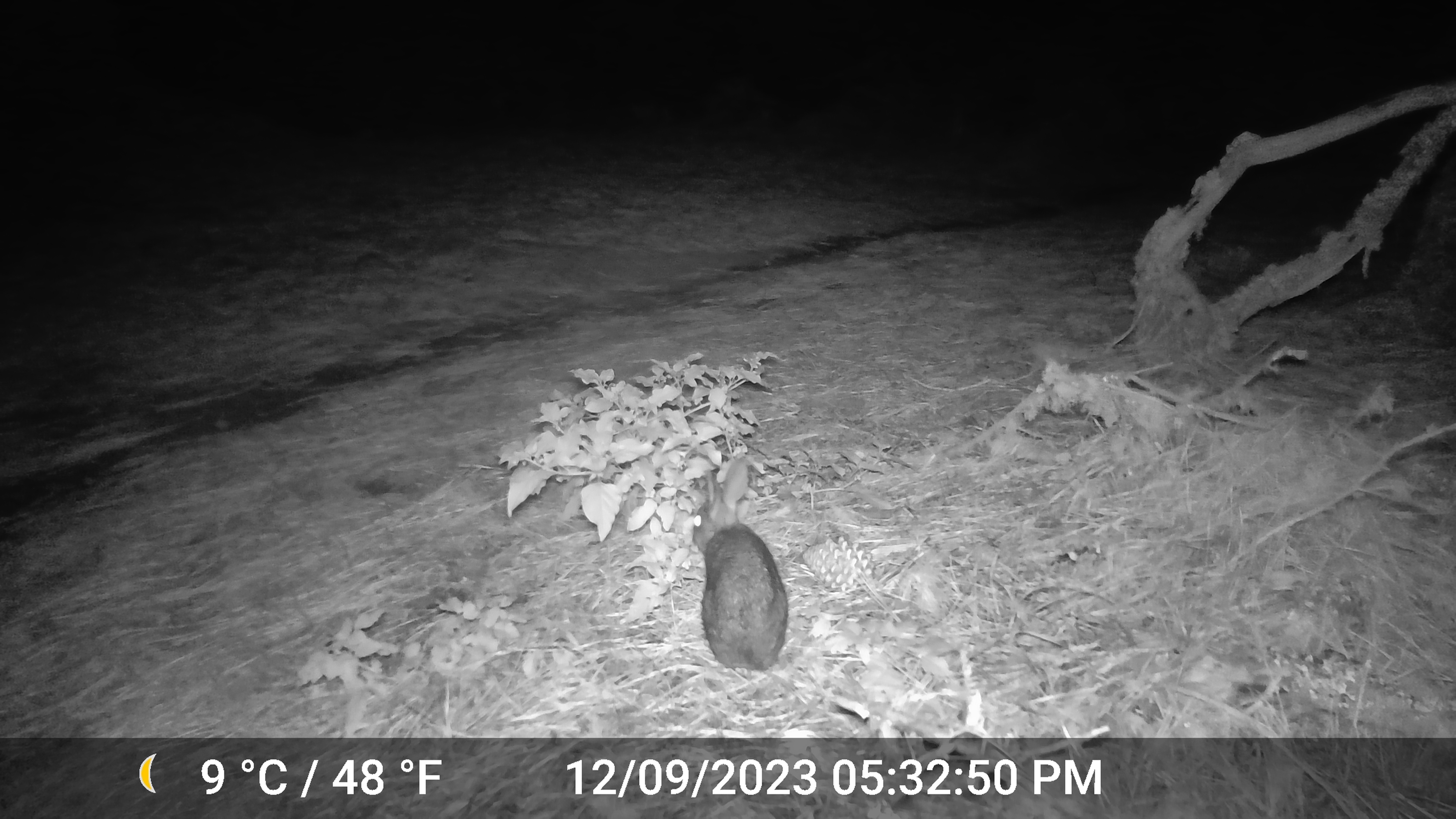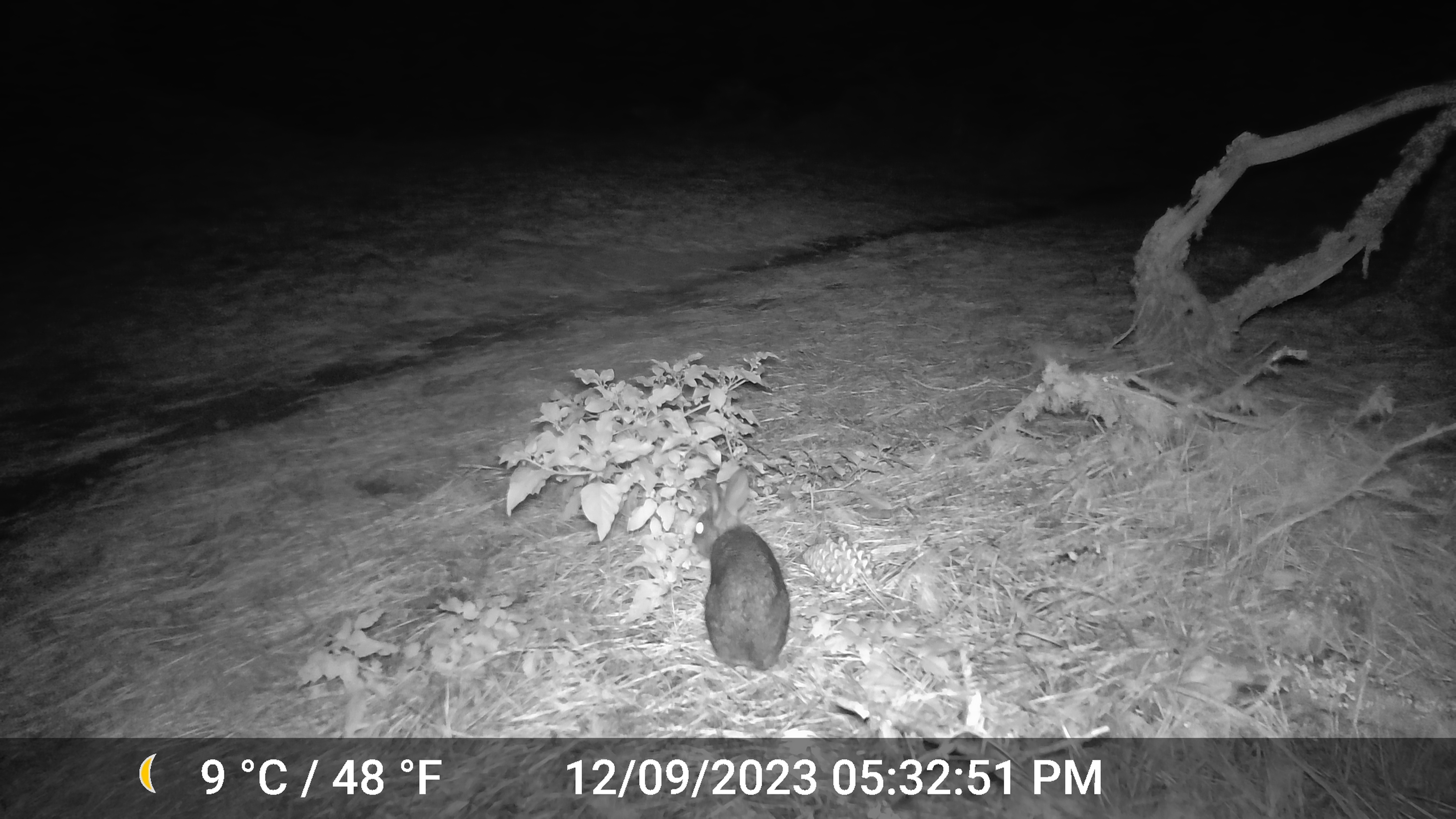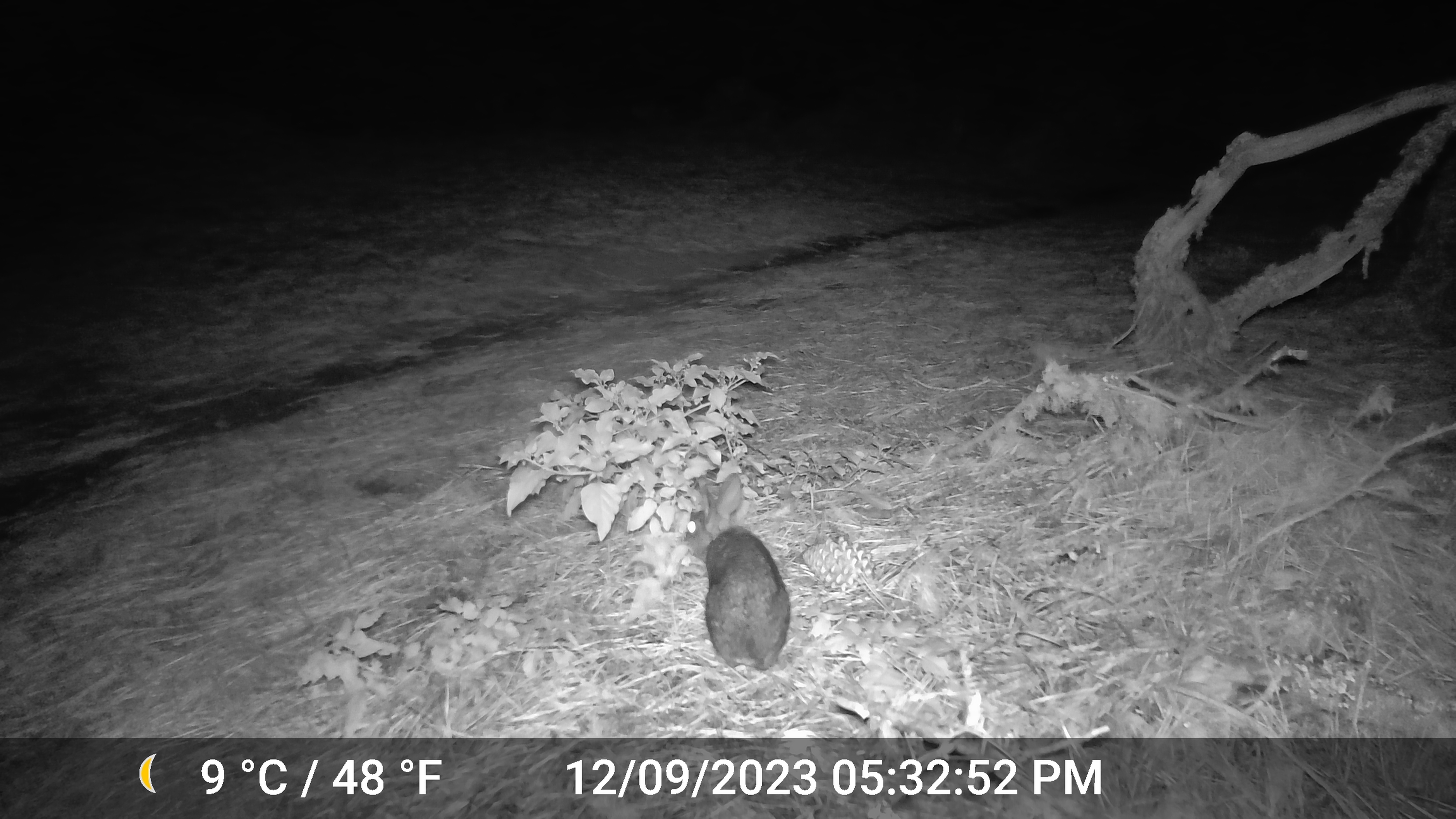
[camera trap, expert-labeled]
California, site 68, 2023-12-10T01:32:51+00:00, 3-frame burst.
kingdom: Animalia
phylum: Chordata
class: Mammalia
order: Lagomorpha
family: Leporidae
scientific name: Leporidae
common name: rabbit